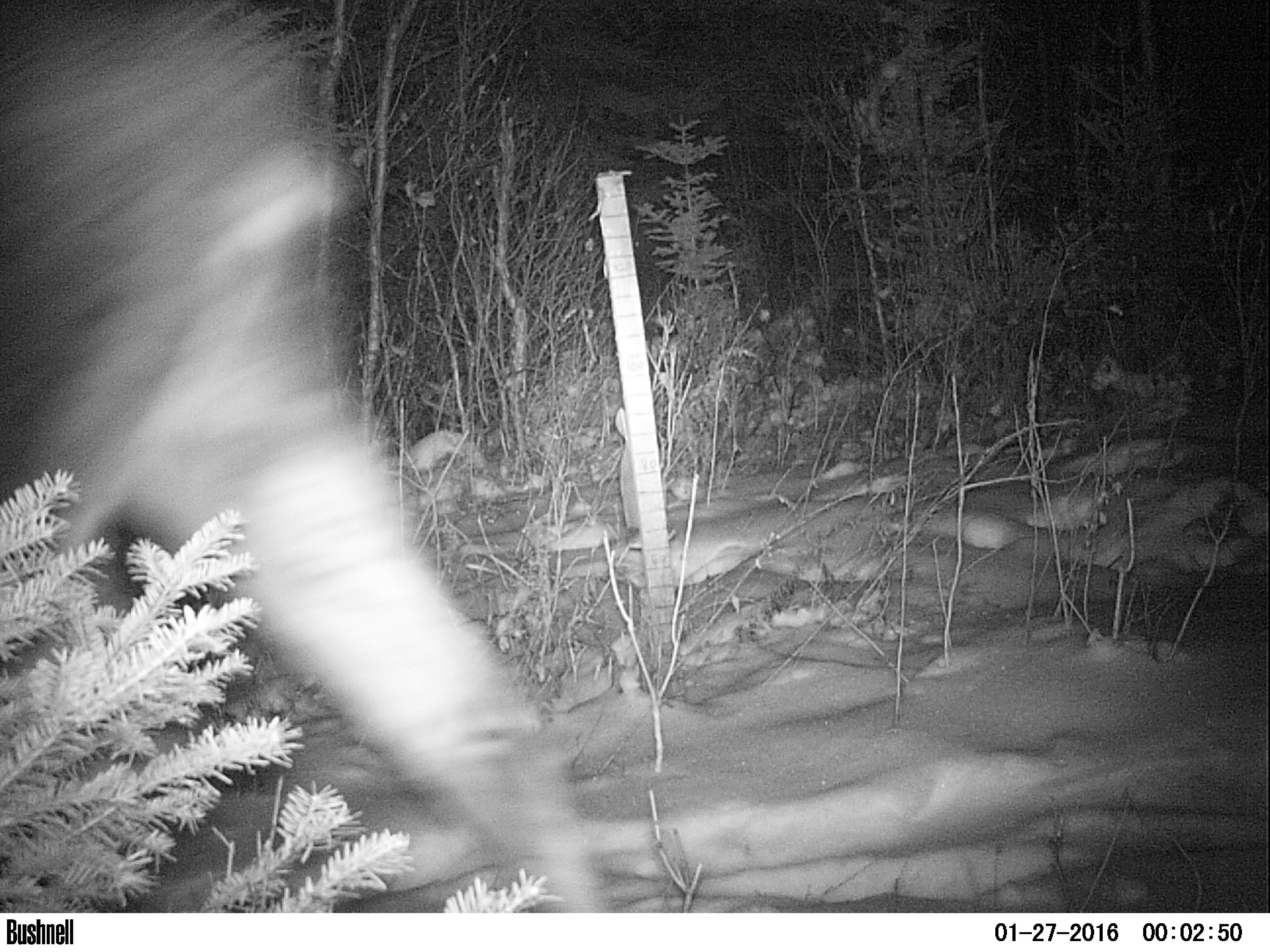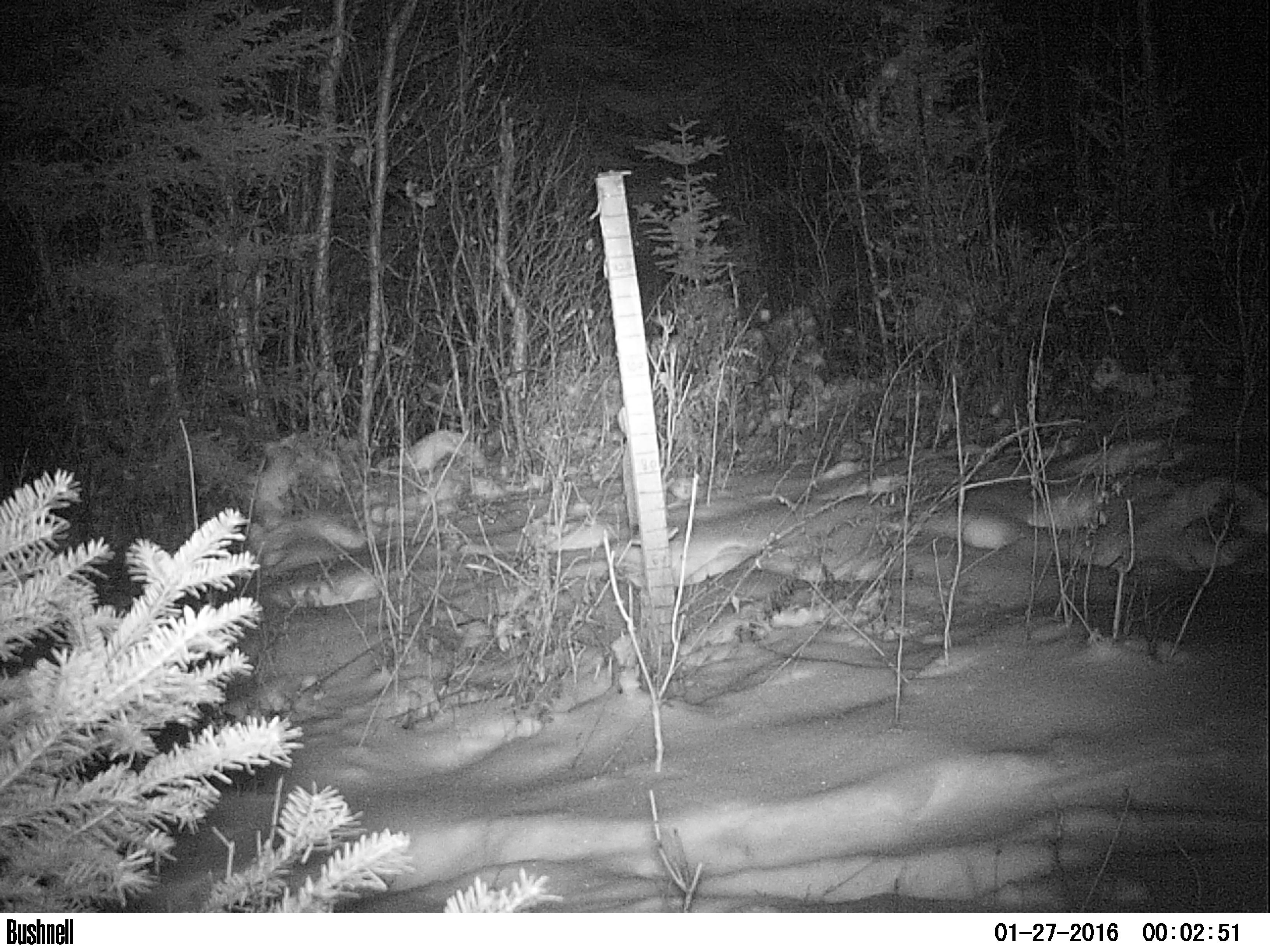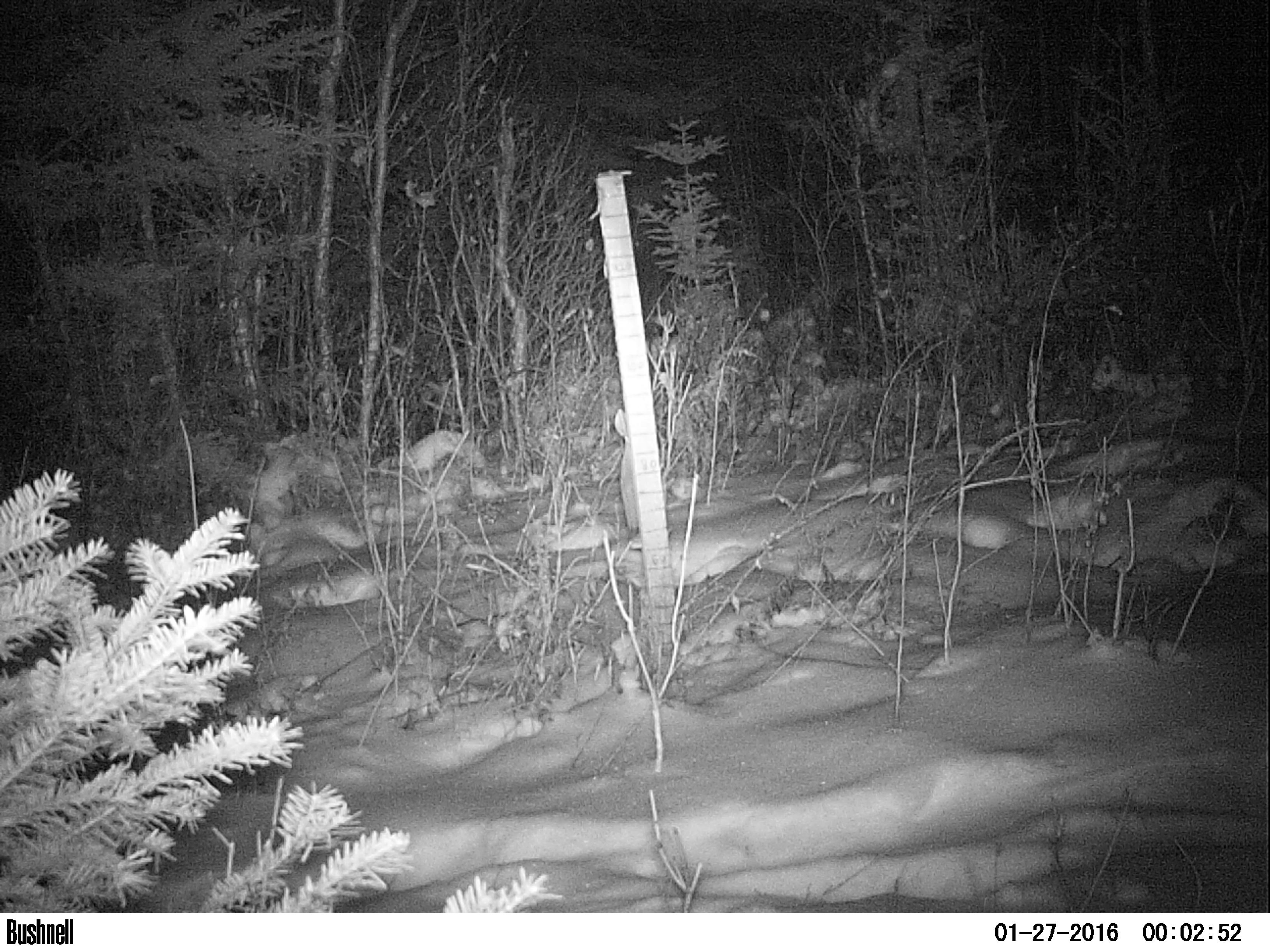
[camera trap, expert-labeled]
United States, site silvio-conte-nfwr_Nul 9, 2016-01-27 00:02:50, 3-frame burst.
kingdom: Animalia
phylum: Chordata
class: Mammalia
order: Artiodactyla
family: Cervidae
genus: Alces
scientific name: Alces alces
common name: moose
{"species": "moose (Alces alces)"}